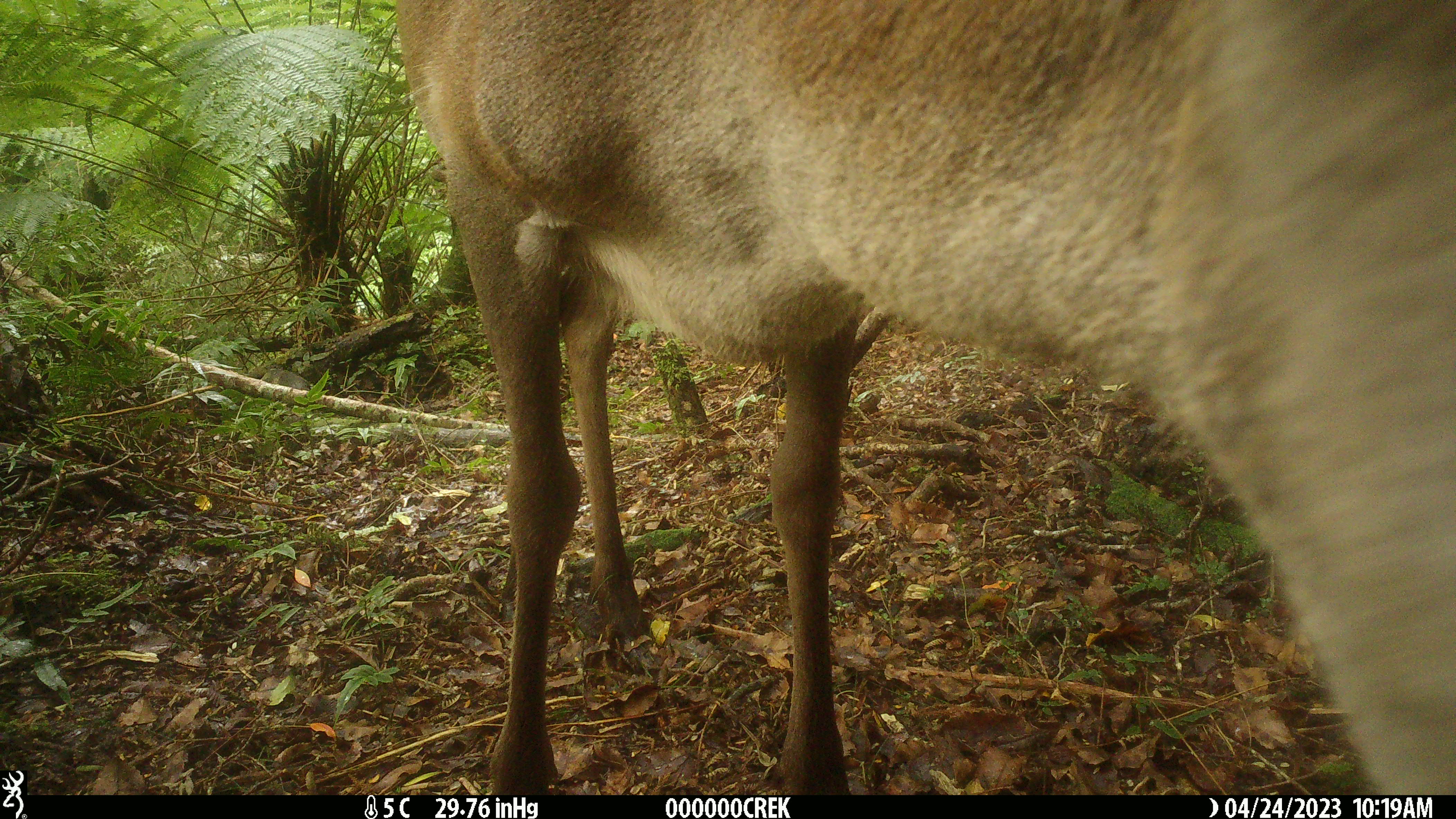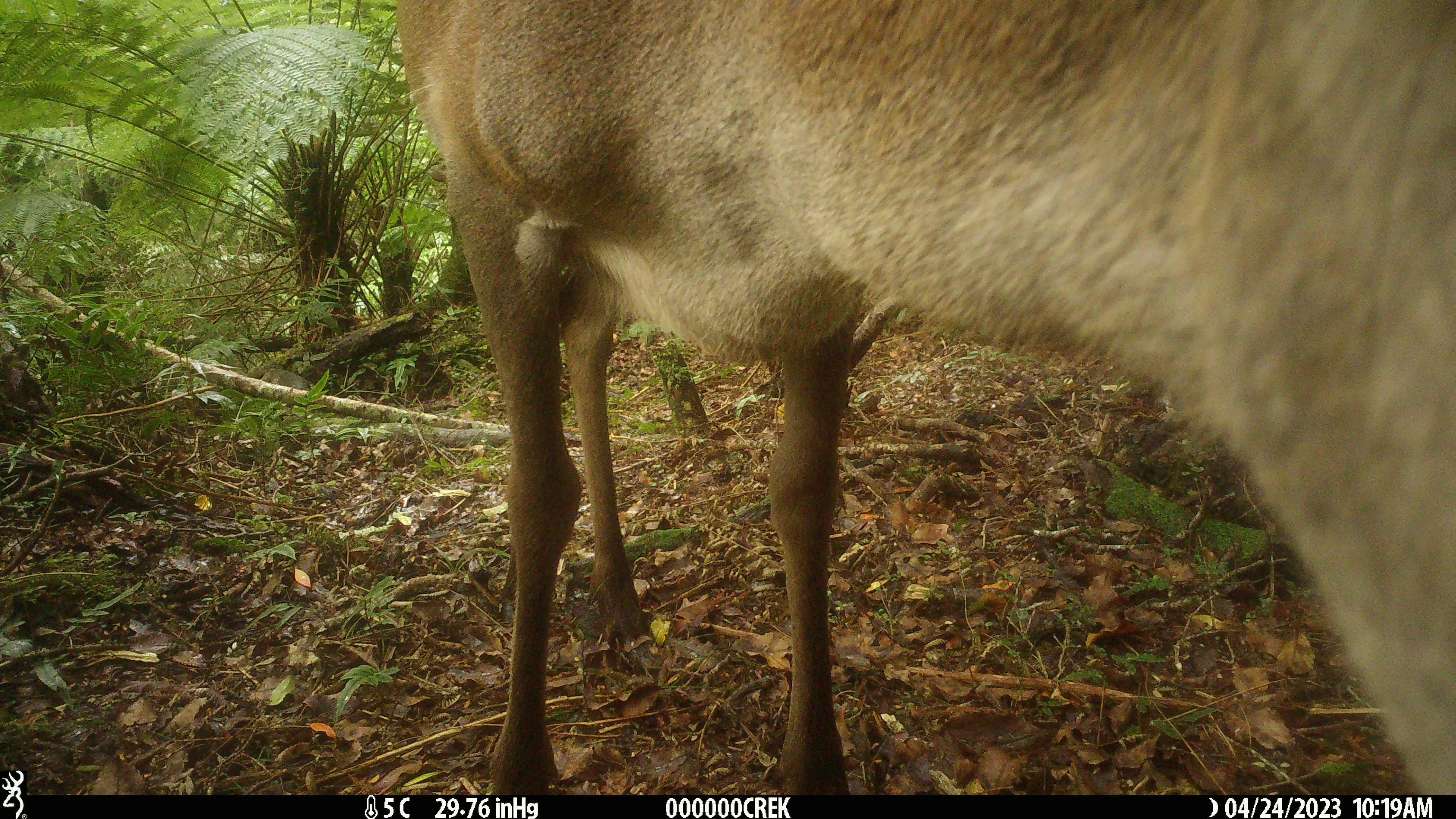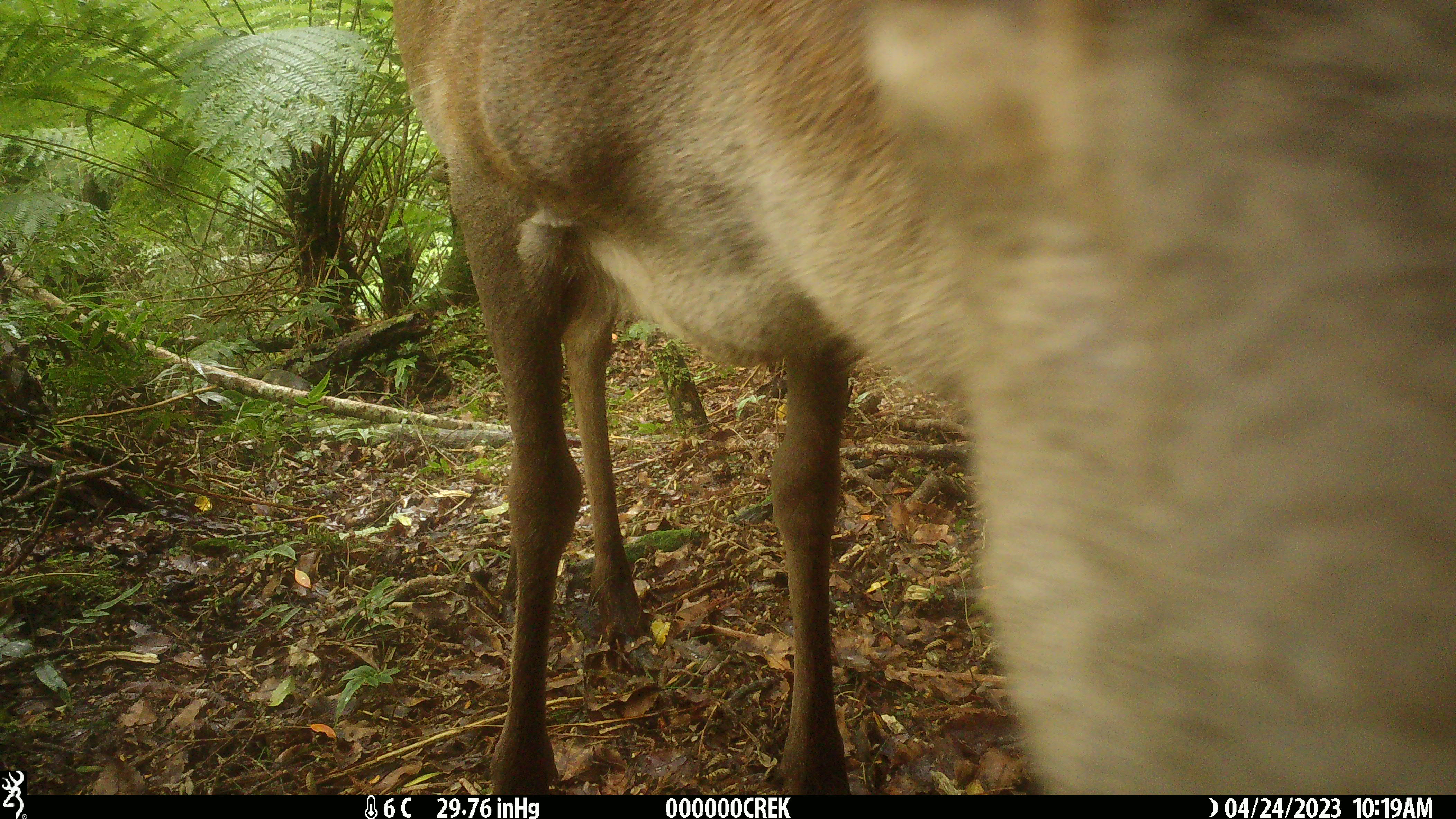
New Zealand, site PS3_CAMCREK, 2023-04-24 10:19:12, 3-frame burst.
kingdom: Animalia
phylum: Chordata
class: Mammalia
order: Artiodactyla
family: Cervidae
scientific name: Cervidae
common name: deer